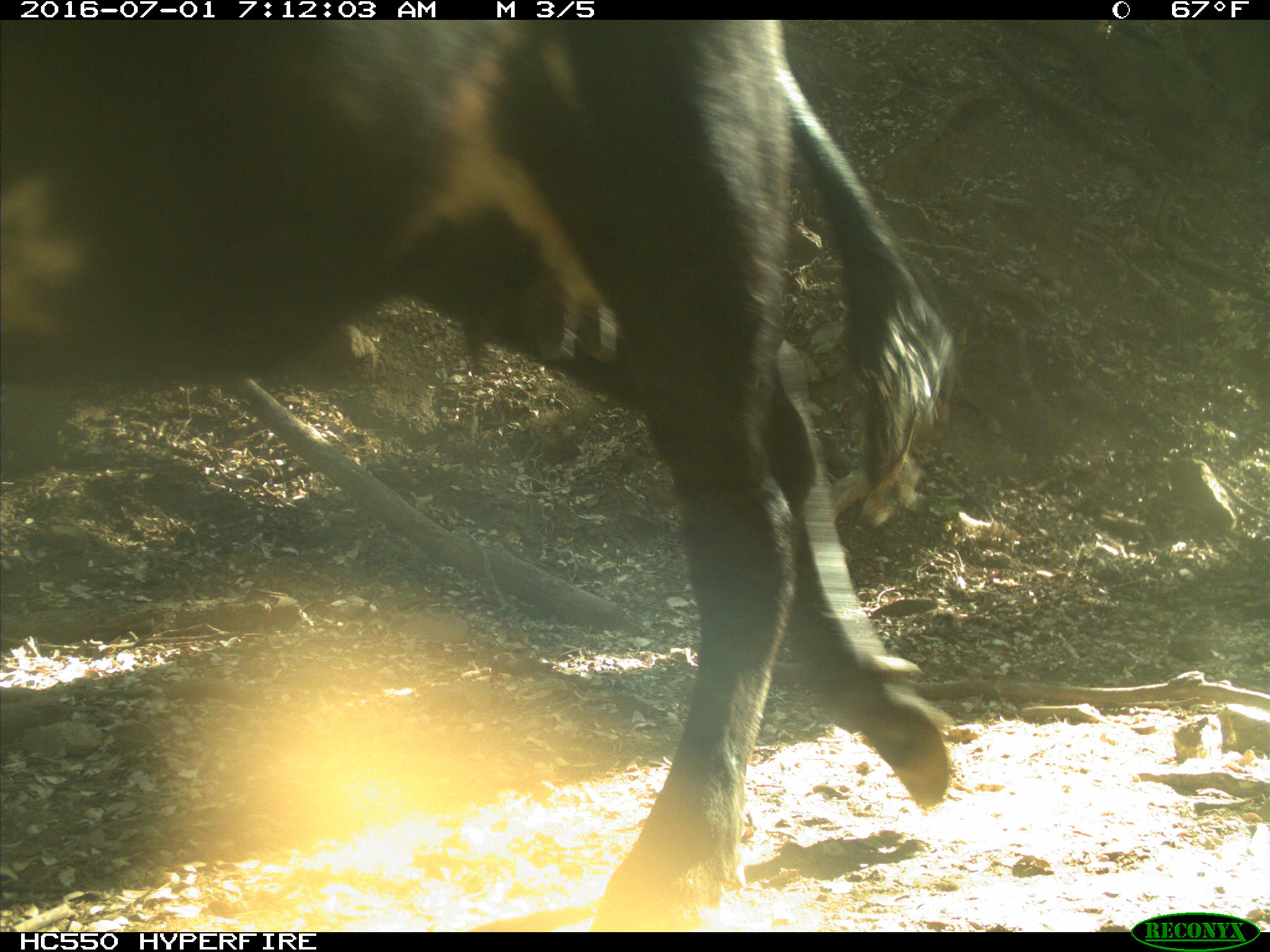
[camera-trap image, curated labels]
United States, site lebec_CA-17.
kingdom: Animalia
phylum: Chordata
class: Mammalia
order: Artiodactyla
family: Bovidae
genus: Bos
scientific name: Bos taurus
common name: domestic cow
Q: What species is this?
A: Bos taurus (domestic cow).